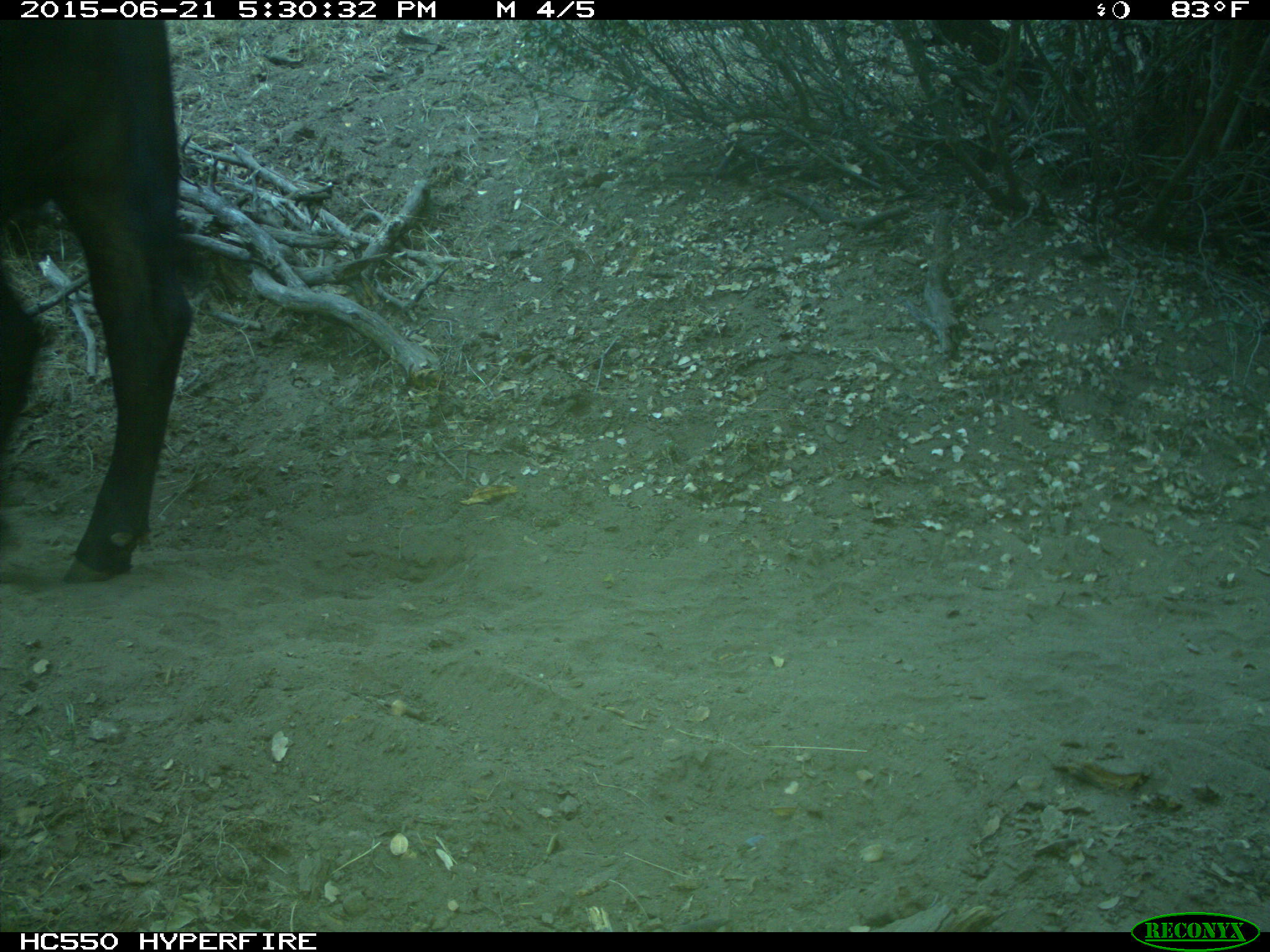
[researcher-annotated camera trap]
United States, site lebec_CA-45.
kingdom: Animalia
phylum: Chordata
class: Mammalia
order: Artiodactyla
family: Bovidae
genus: Bos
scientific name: Bos taurus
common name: domestic cow